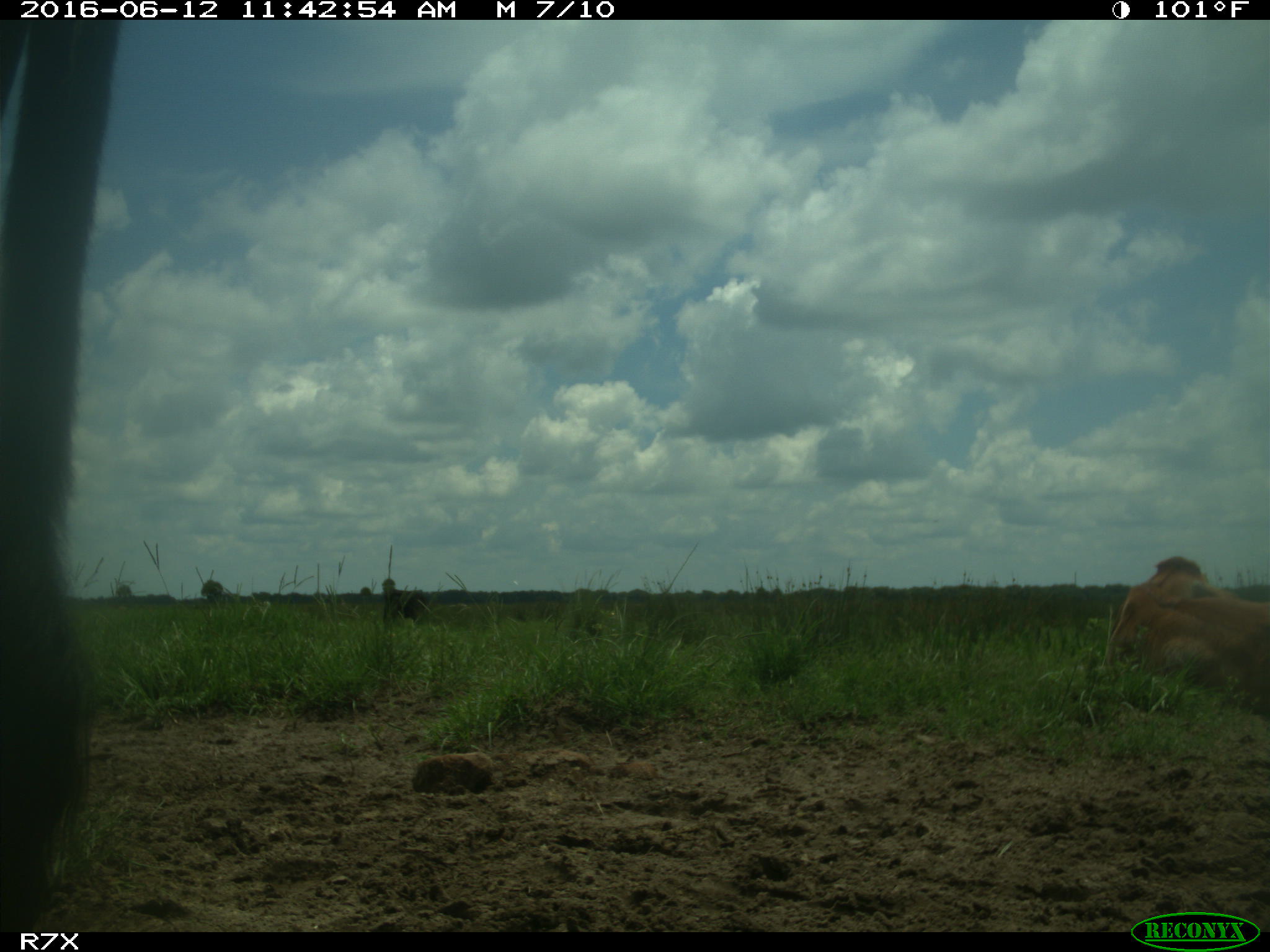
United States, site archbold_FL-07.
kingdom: Animalia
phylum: Chordata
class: Mammalia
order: Artiodactyla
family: Bovidae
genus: Bos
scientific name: Bos taurus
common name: domestic cow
Bos taurus (domestic cow).